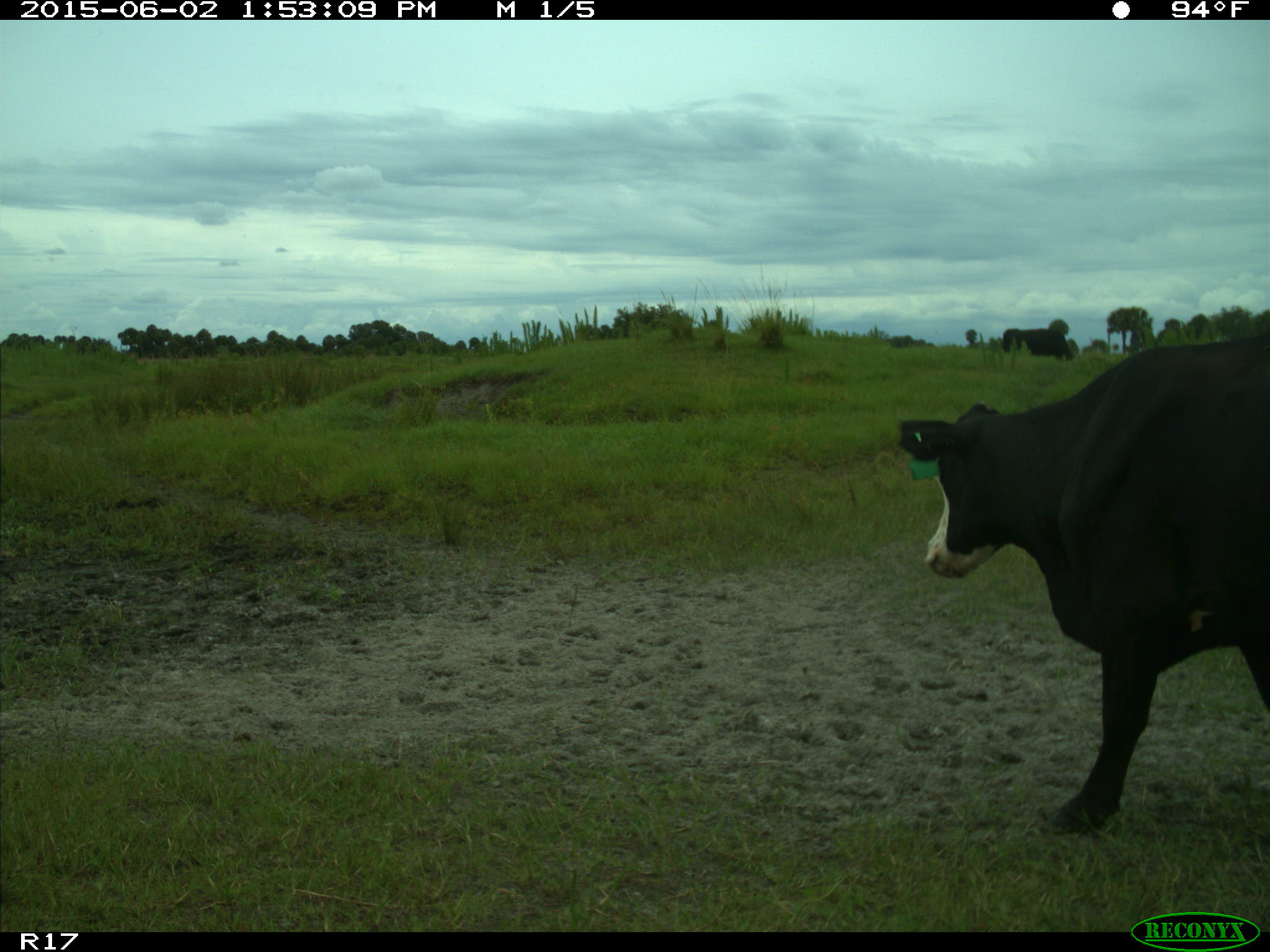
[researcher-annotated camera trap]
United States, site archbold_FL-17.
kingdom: Animalia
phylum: Chordata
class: Mammalia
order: Artiodactyla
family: Bovidae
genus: Bos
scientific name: Bos taurus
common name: domestic cow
Bos taurus (domestic cow).